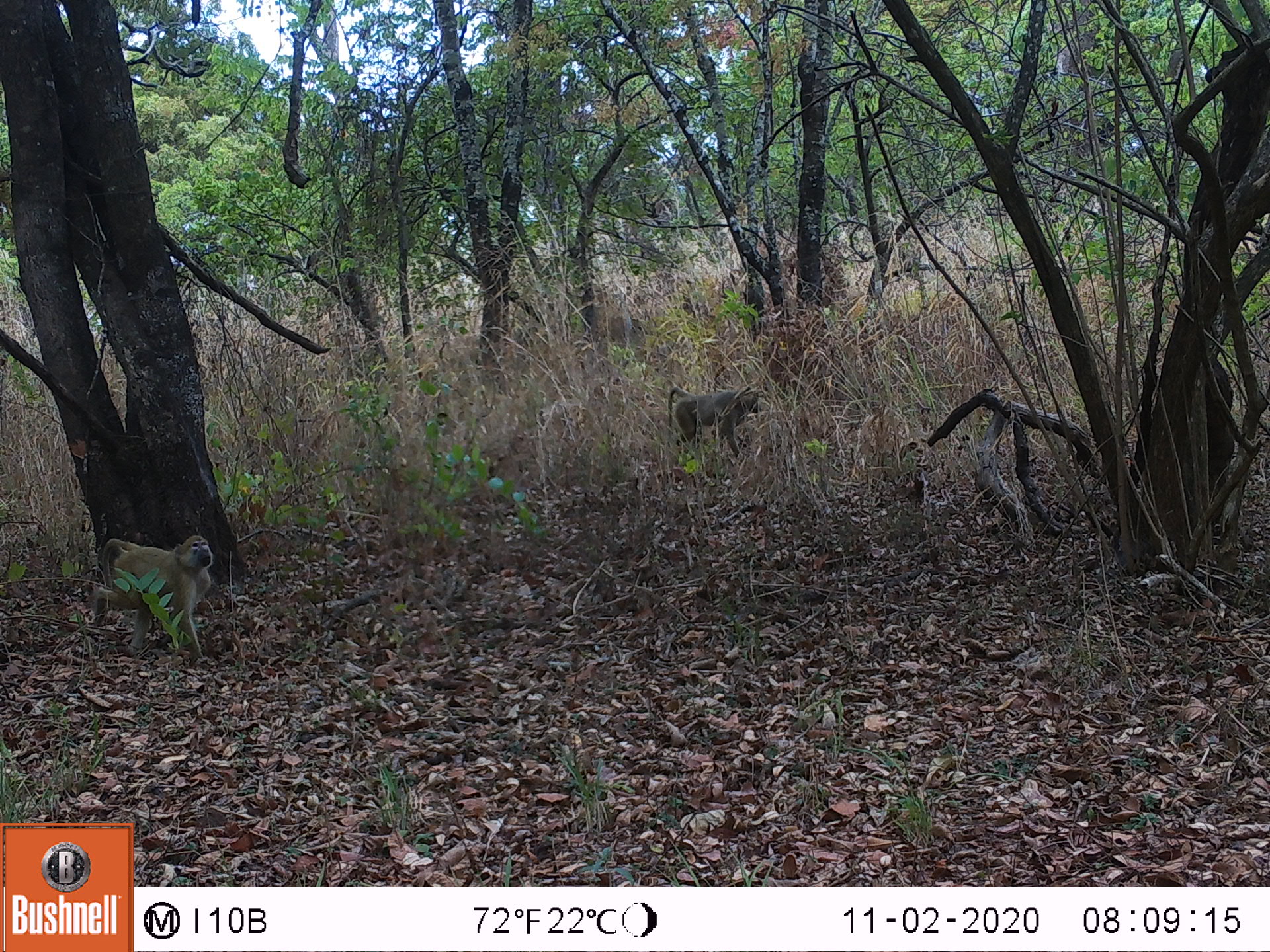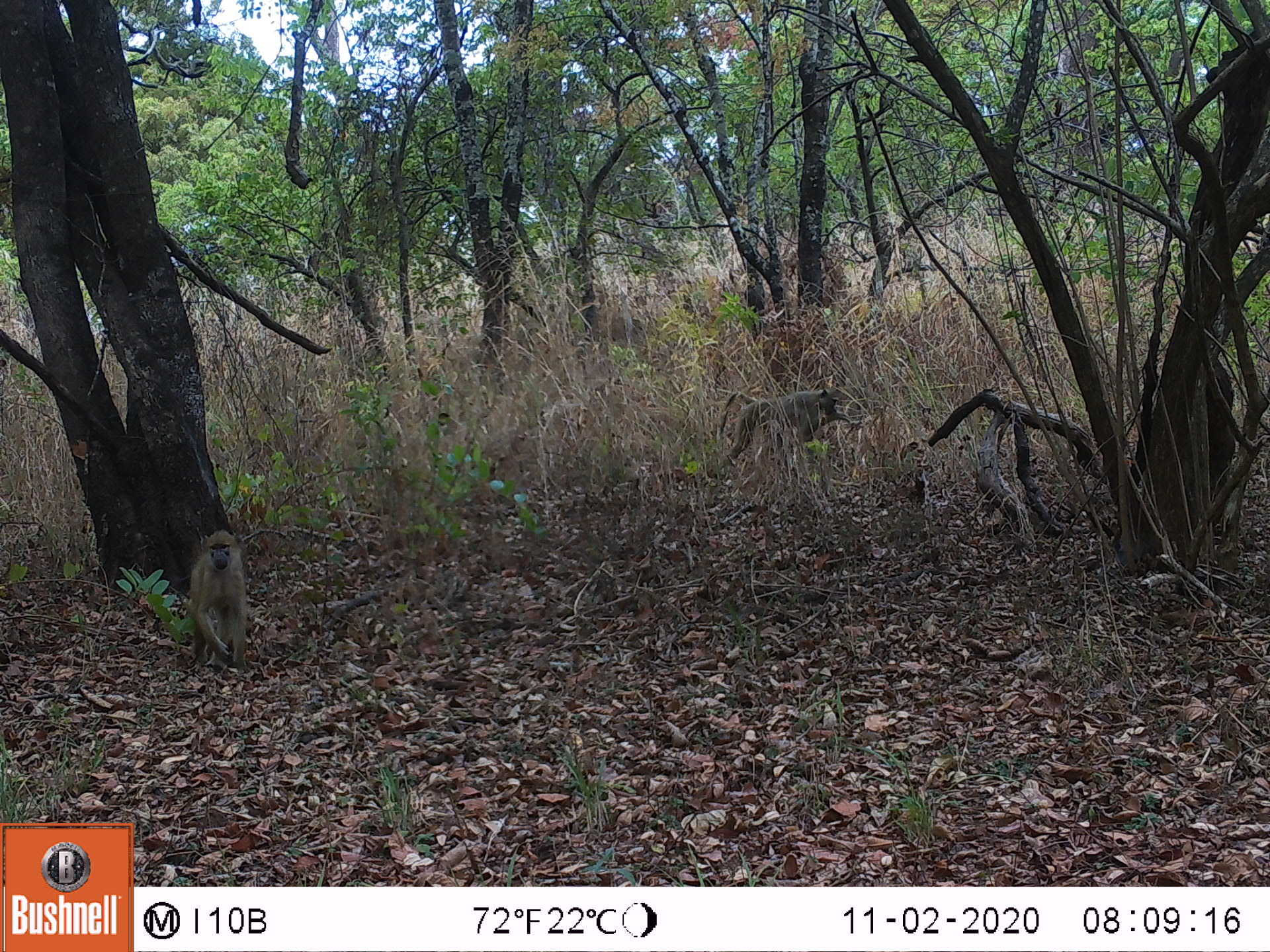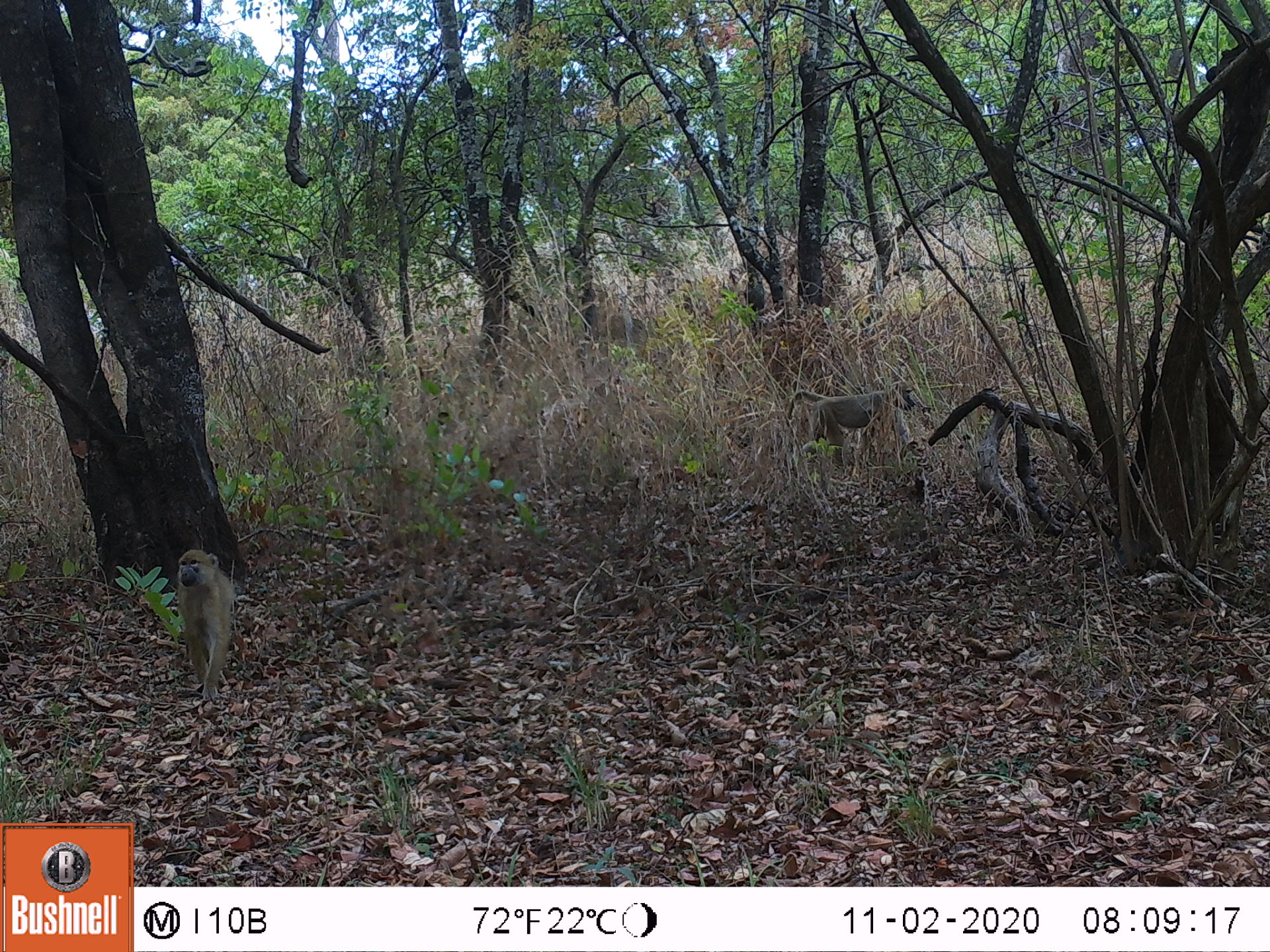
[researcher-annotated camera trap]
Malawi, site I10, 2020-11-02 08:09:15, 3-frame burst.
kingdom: Animalia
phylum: Chordata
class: Mammalia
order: Primates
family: Cercopithecidae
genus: Papio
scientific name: Papio cynocephalus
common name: yellow baboon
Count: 2.